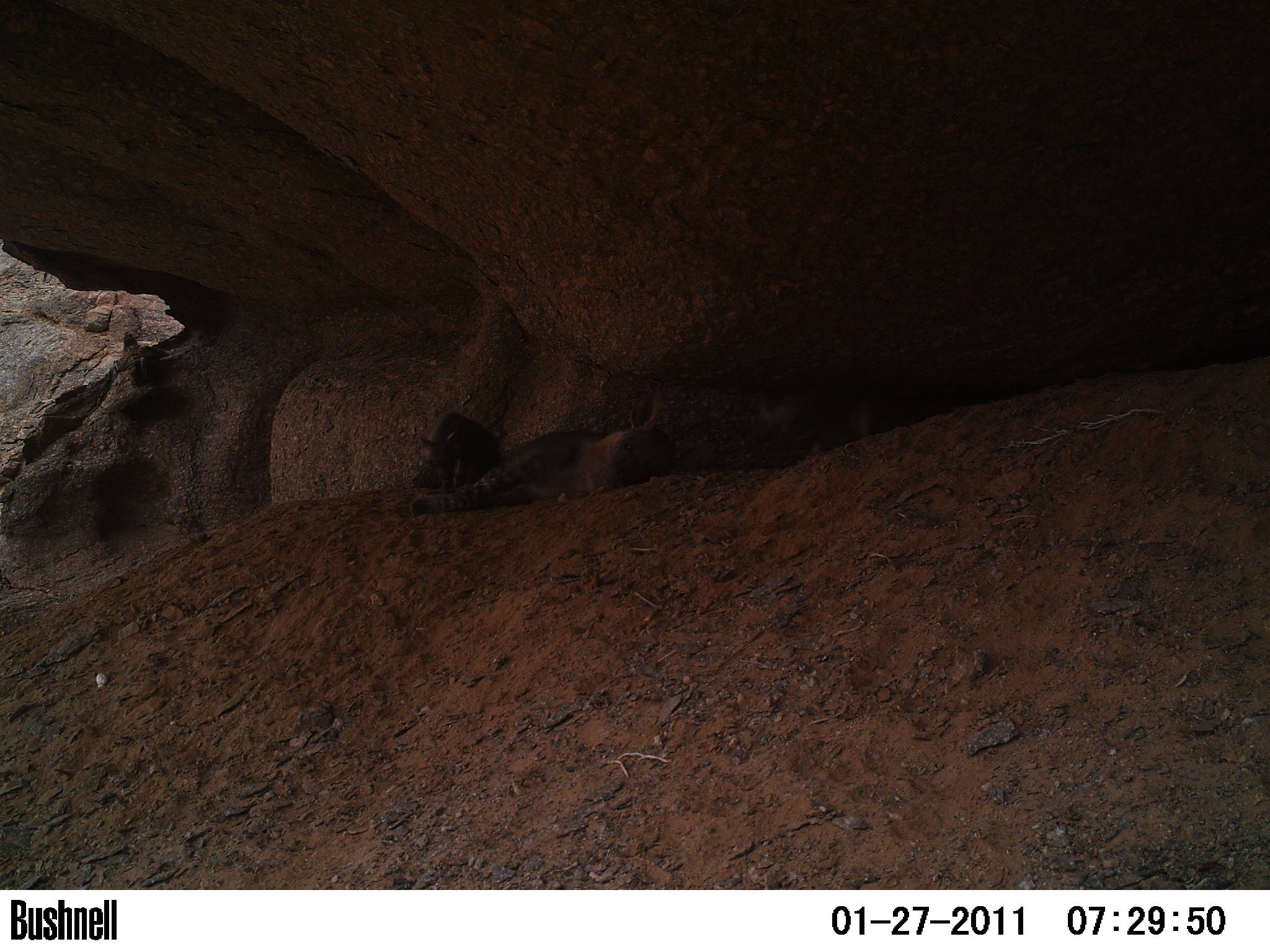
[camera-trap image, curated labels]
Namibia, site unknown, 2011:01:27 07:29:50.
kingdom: Animalia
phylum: Chordata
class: Mammalia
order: Carnivora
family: Hyaenidae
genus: Parahyaena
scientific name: Parahyaena brunnea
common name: brown hyena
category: hyaena brunnea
Hyaena brunnea (brown hyena) (Parahyaena brunnea).